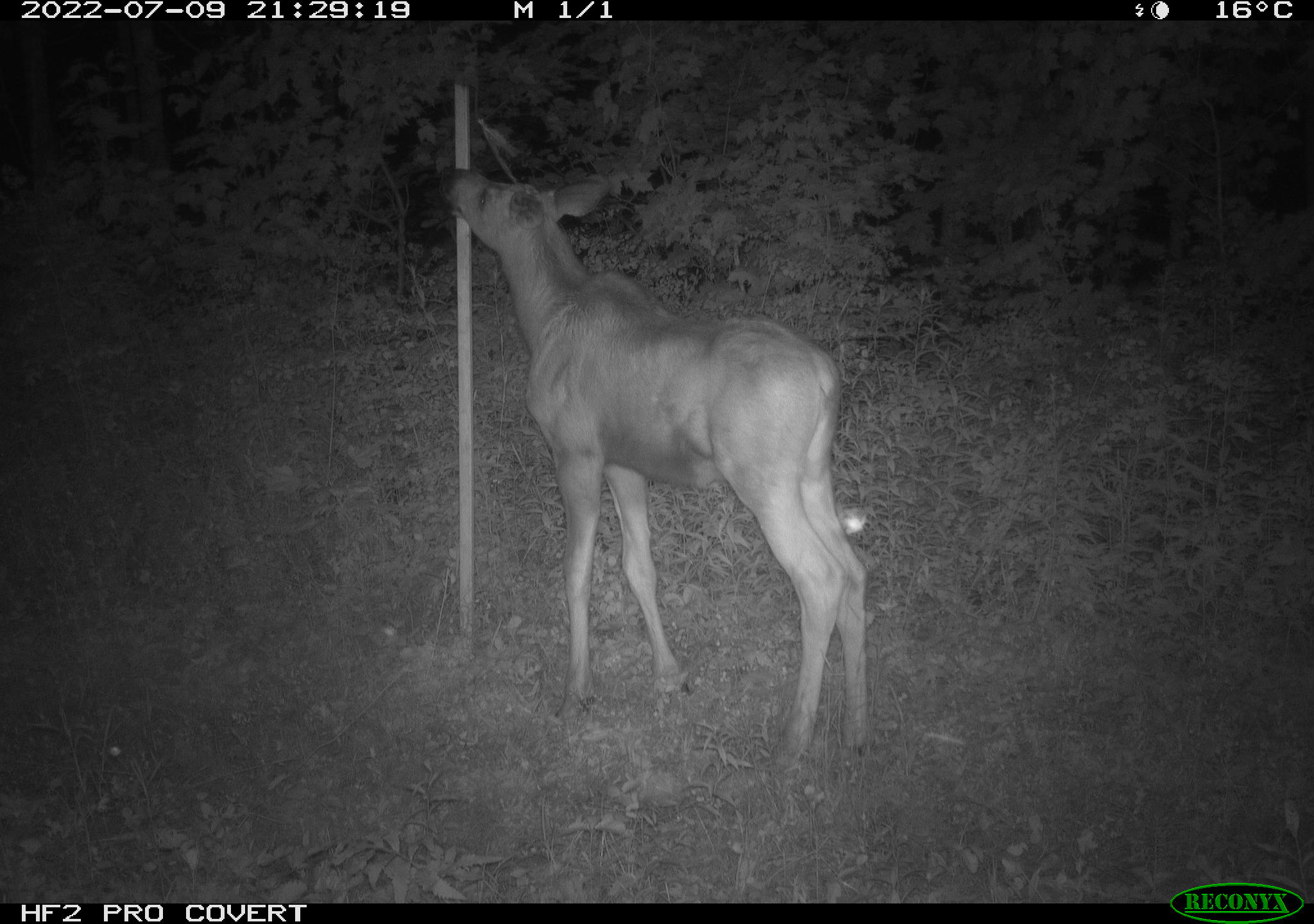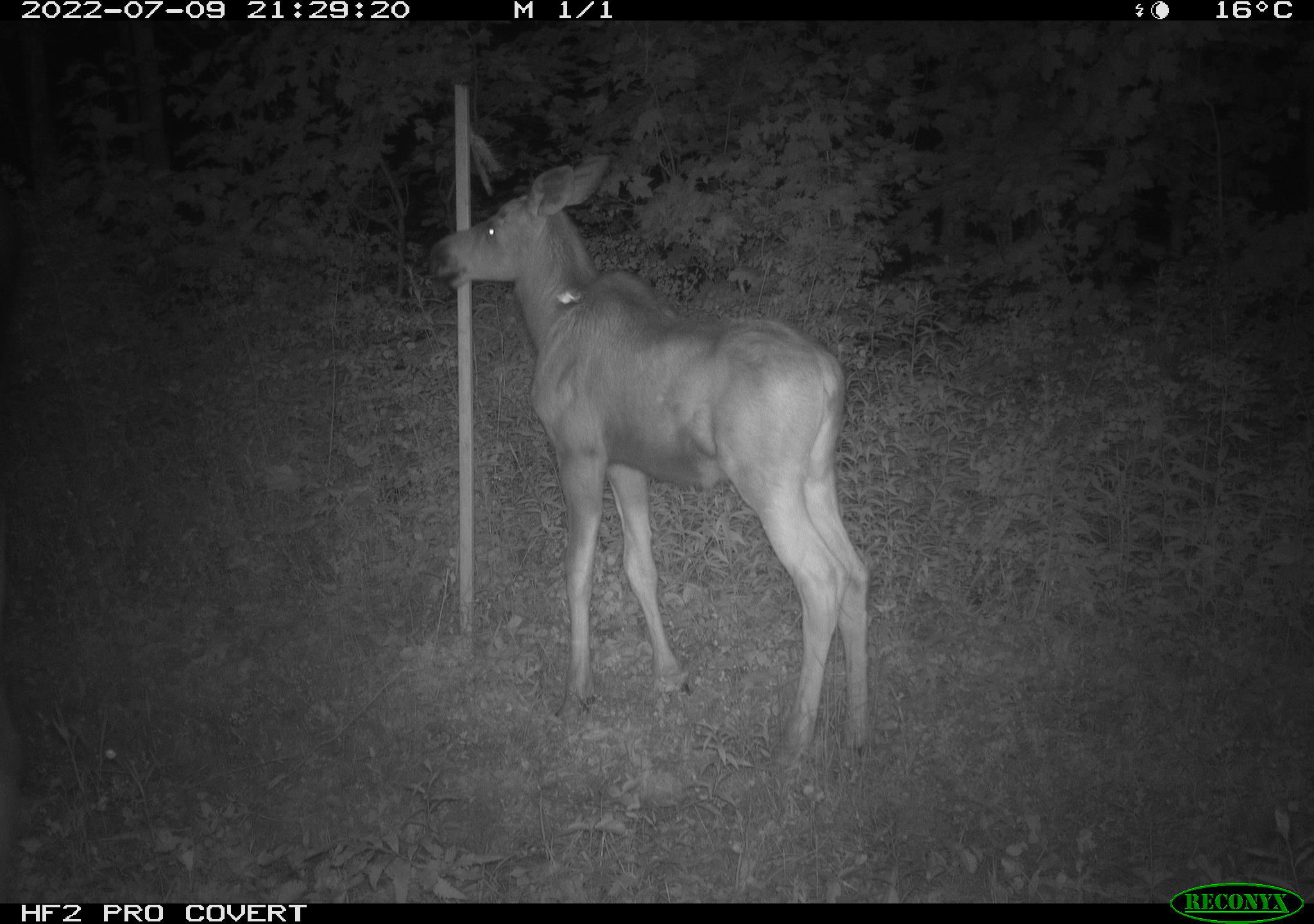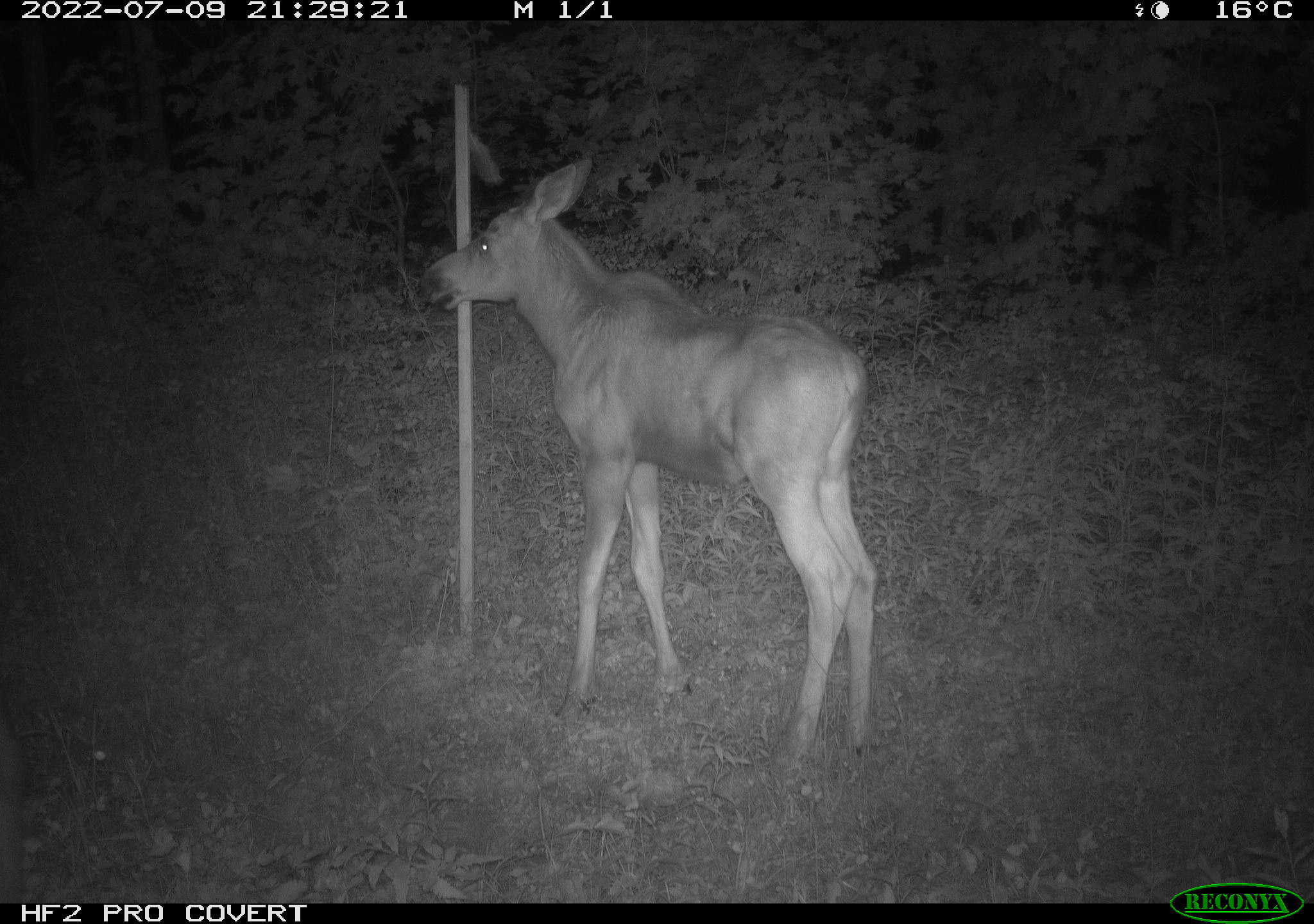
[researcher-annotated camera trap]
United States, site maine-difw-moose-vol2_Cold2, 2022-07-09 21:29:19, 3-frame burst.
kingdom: Animalia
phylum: Chordata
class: Mammalia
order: Artiodactyla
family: Cervidae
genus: Alces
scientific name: Alces alces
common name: moose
Moose (Alces alces).